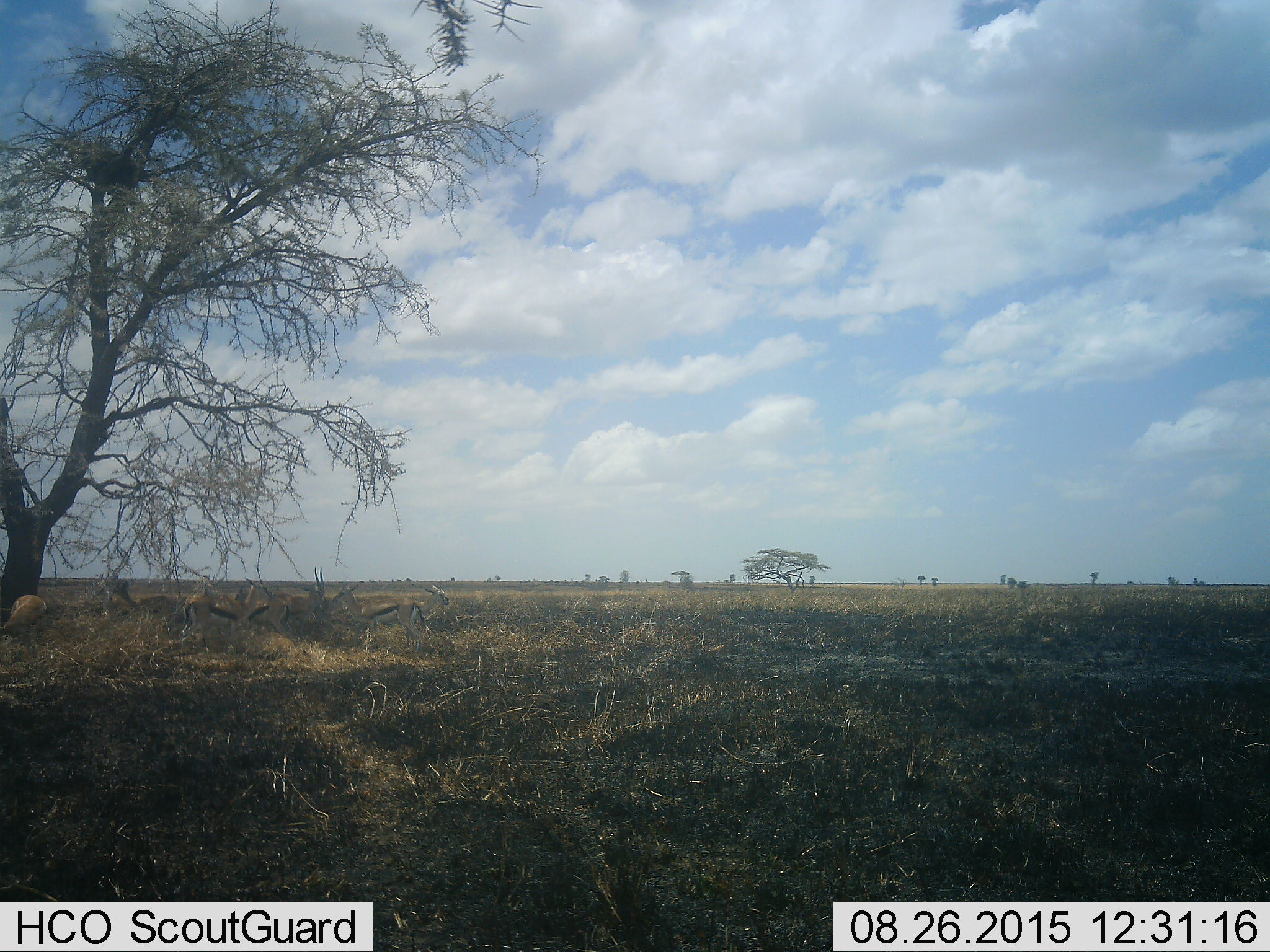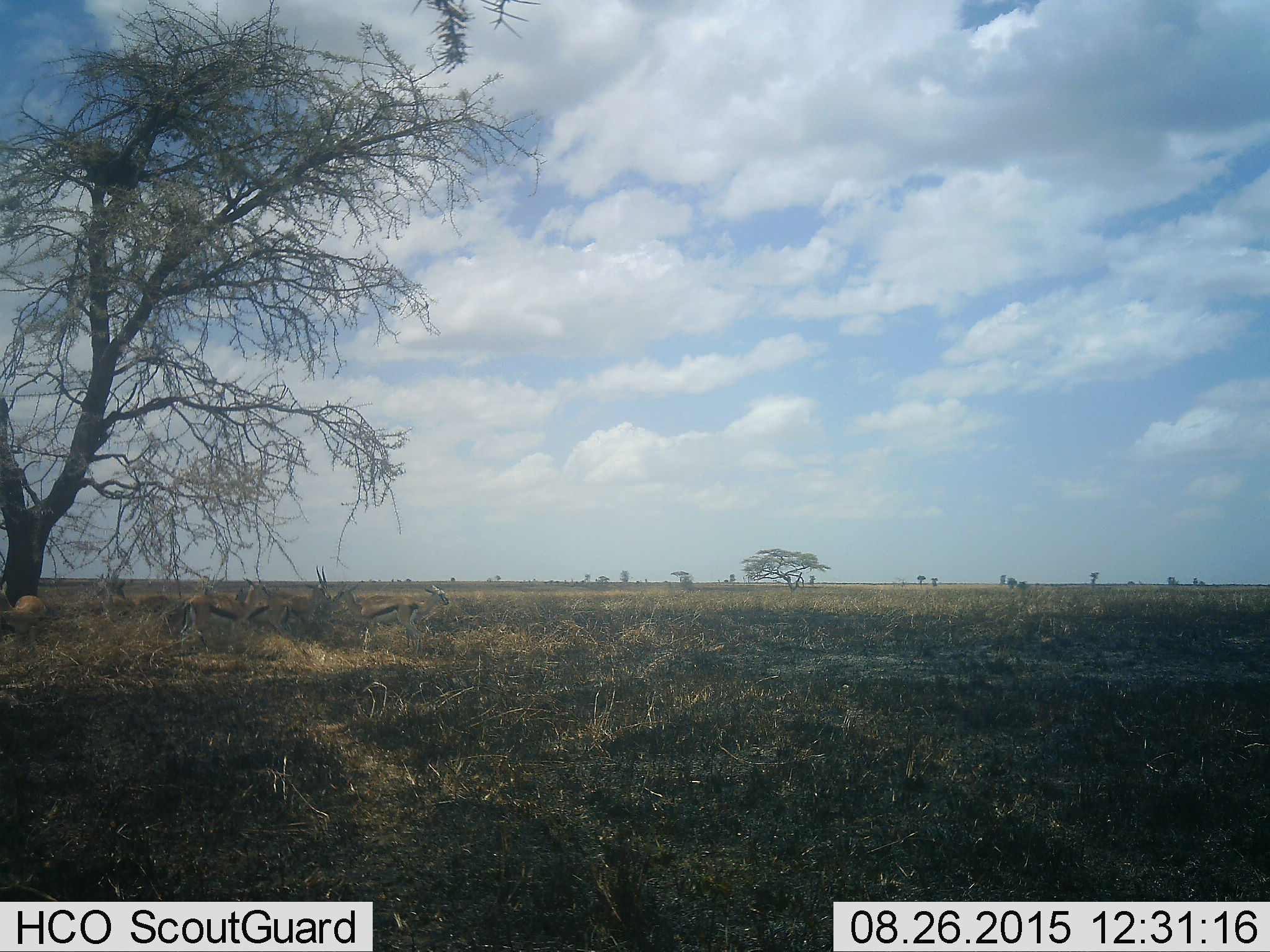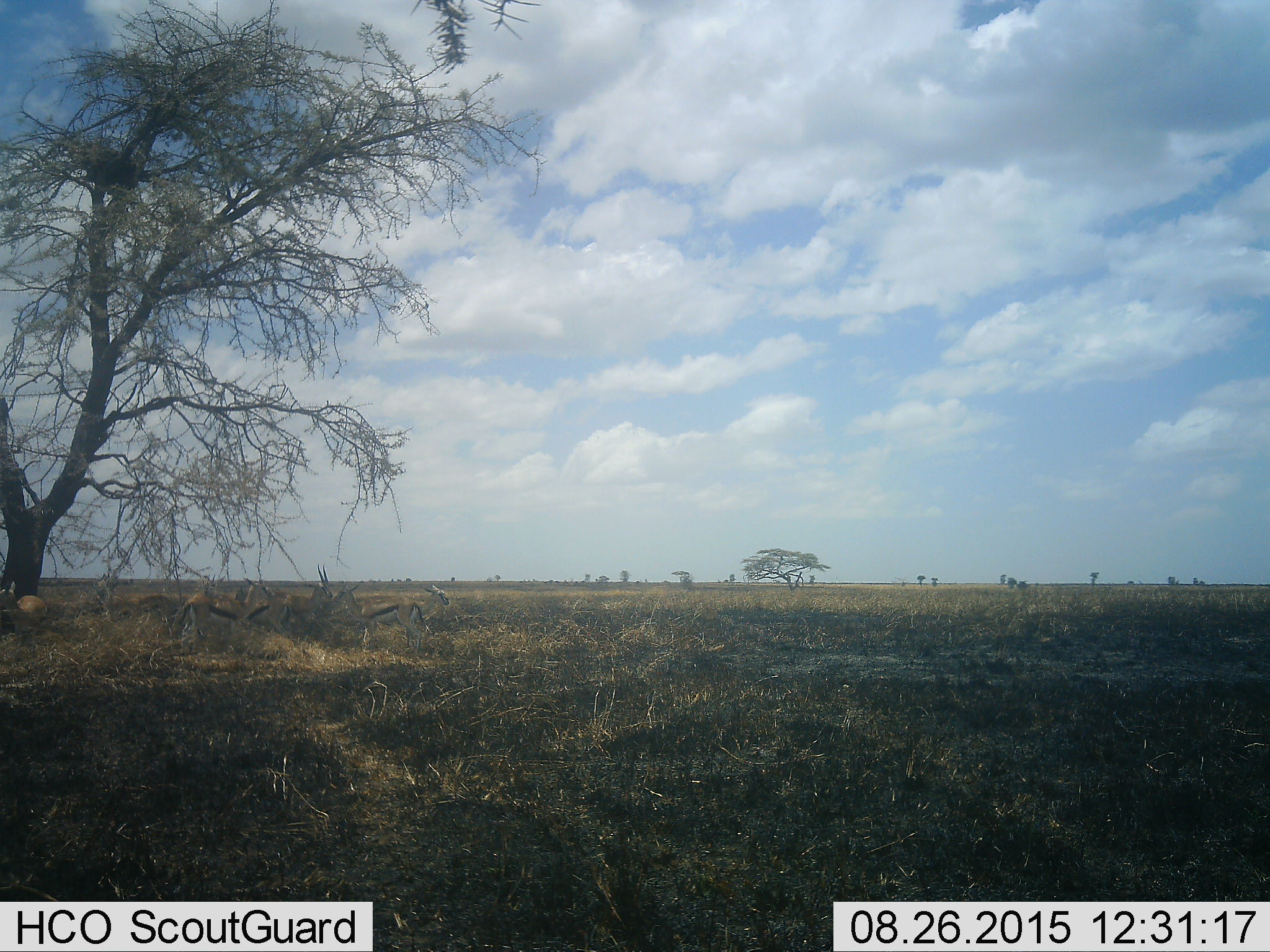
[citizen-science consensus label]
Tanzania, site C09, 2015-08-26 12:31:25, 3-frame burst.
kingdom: Animalia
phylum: Chordata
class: Mammalia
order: Artiodactyla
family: Bovidae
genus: Eudorcas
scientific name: Eudorcas thomsonii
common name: thomson's gazelle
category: gazellethomsons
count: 8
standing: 100%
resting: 14%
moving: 14%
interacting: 21%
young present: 7%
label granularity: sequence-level